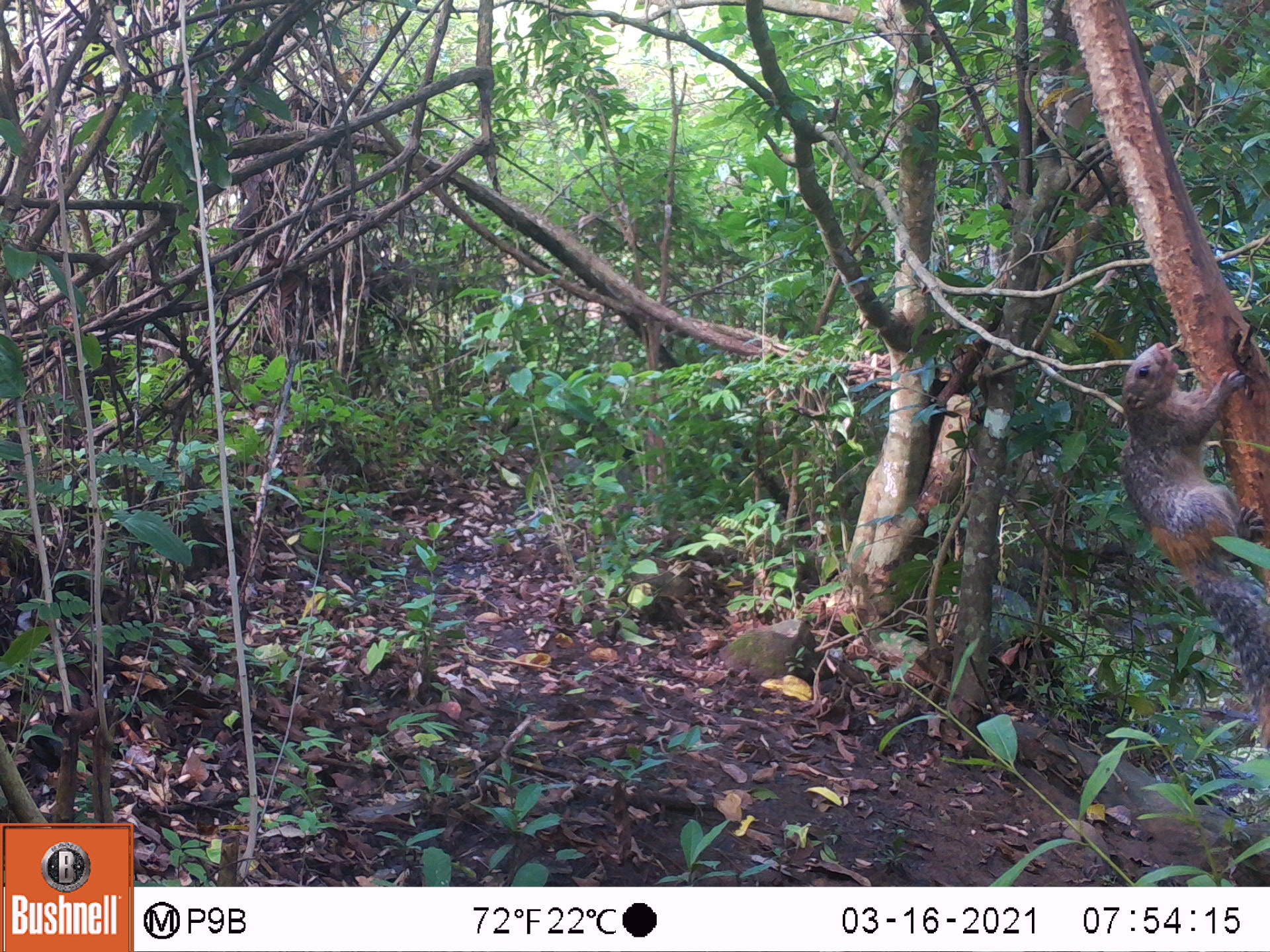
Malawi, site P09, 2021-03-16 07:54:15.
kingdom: Animalia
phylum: Chordata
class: Mammalia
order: Rodentia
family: Sciuridae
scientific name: Sciuridae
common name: squirrel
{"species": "squirrel (Sciuridae)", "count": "1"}